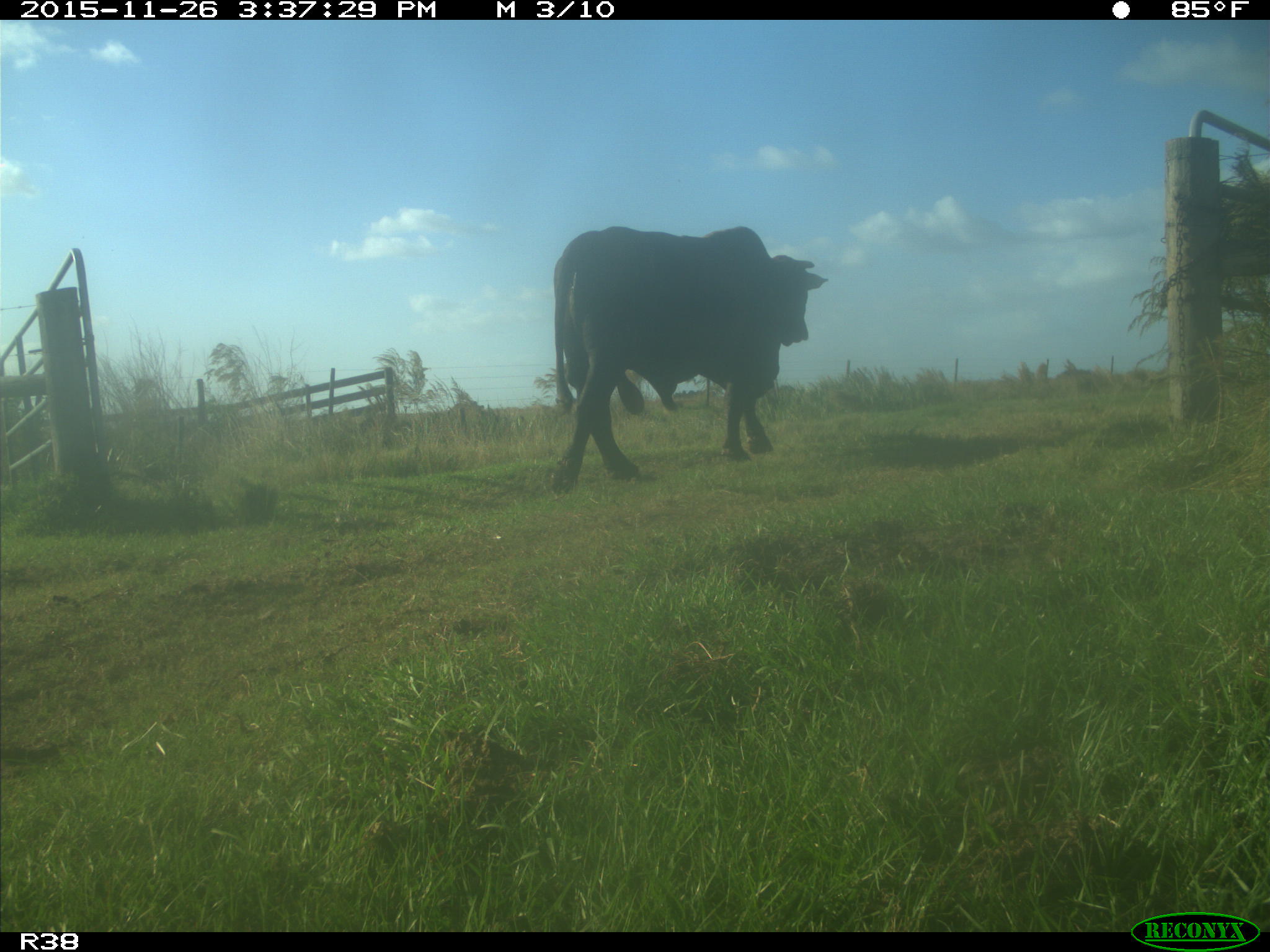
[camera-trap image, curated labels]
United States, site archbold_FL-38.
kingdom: Animalia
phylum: Chordata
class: Mammalia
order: Artiodactyla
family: Bovidae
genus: Bos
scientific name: Bos taurus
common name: domestic cow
Bos taurus (domestic cow).